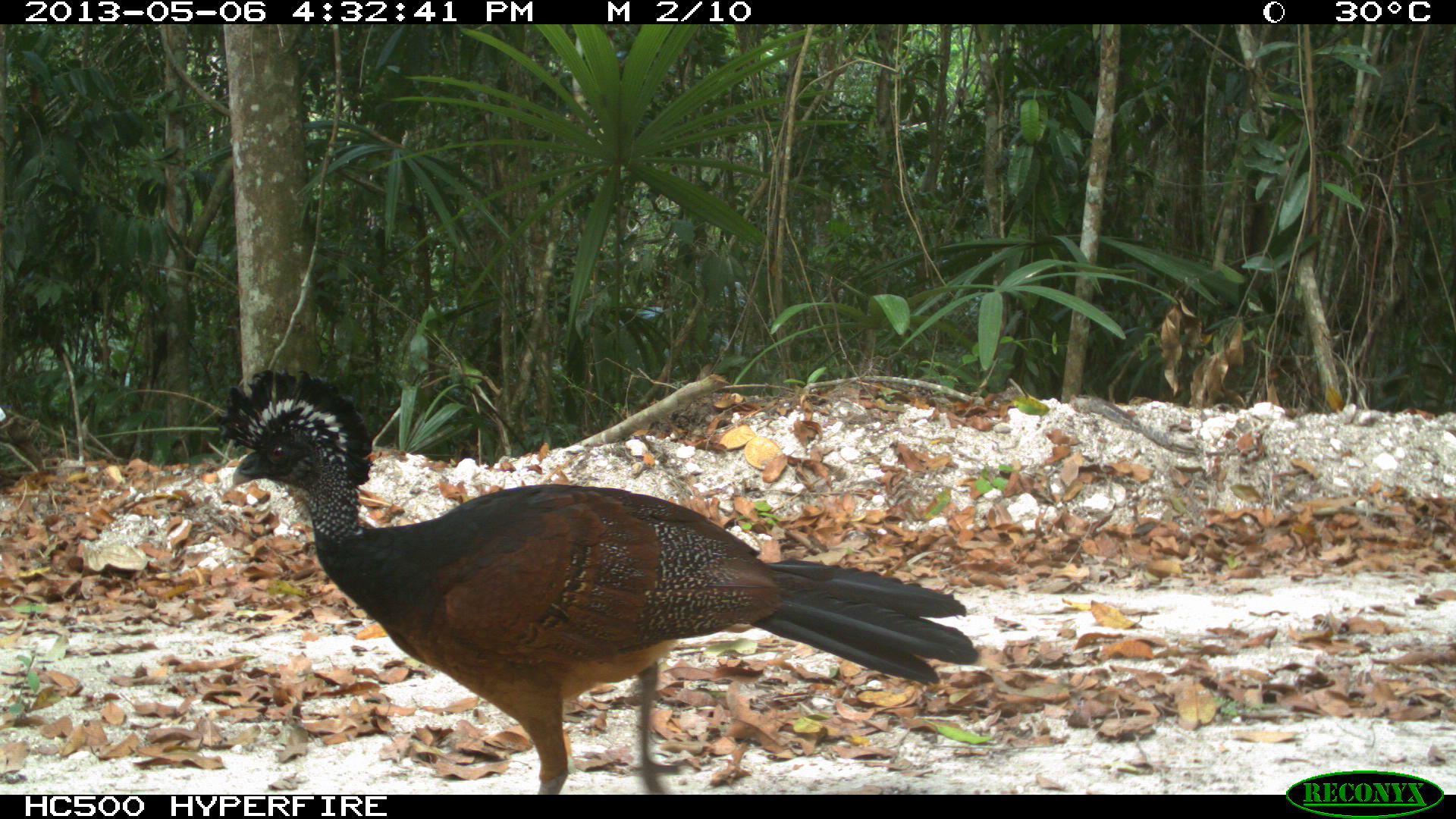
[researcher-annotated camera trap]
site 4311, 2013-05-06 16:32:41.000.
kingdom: Animalia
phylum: Chordata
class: Aves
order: Galliformes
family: Cracidae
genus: Crax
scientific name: Crax rubra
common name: great curassow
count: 1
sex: female